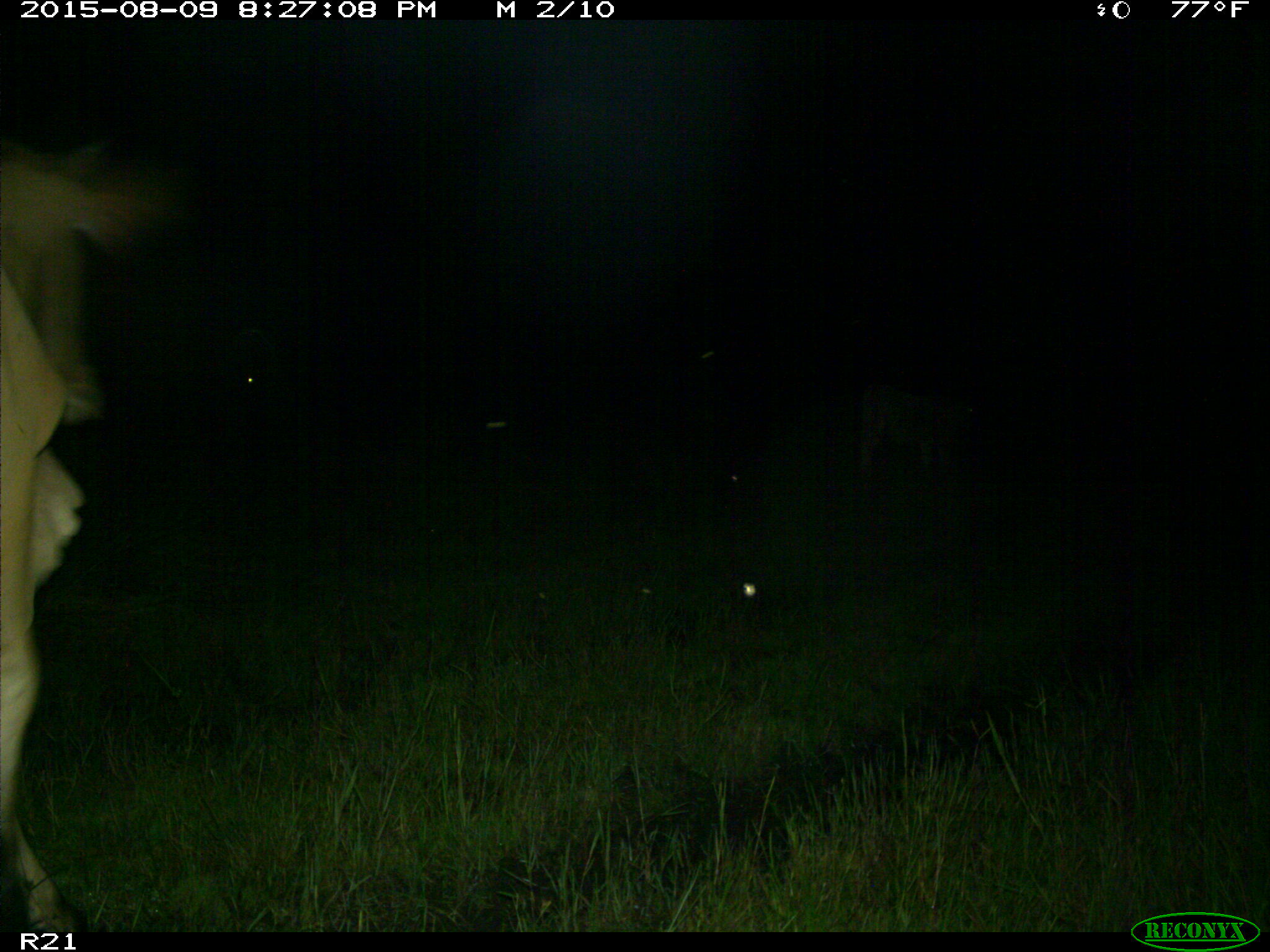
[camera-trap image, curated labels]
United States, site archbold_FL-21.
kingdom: Animalia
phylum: Chordata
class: Mammalia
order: Artiodactyla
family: Bovidae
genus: Bos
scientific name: Bos taurus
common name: domestic cow